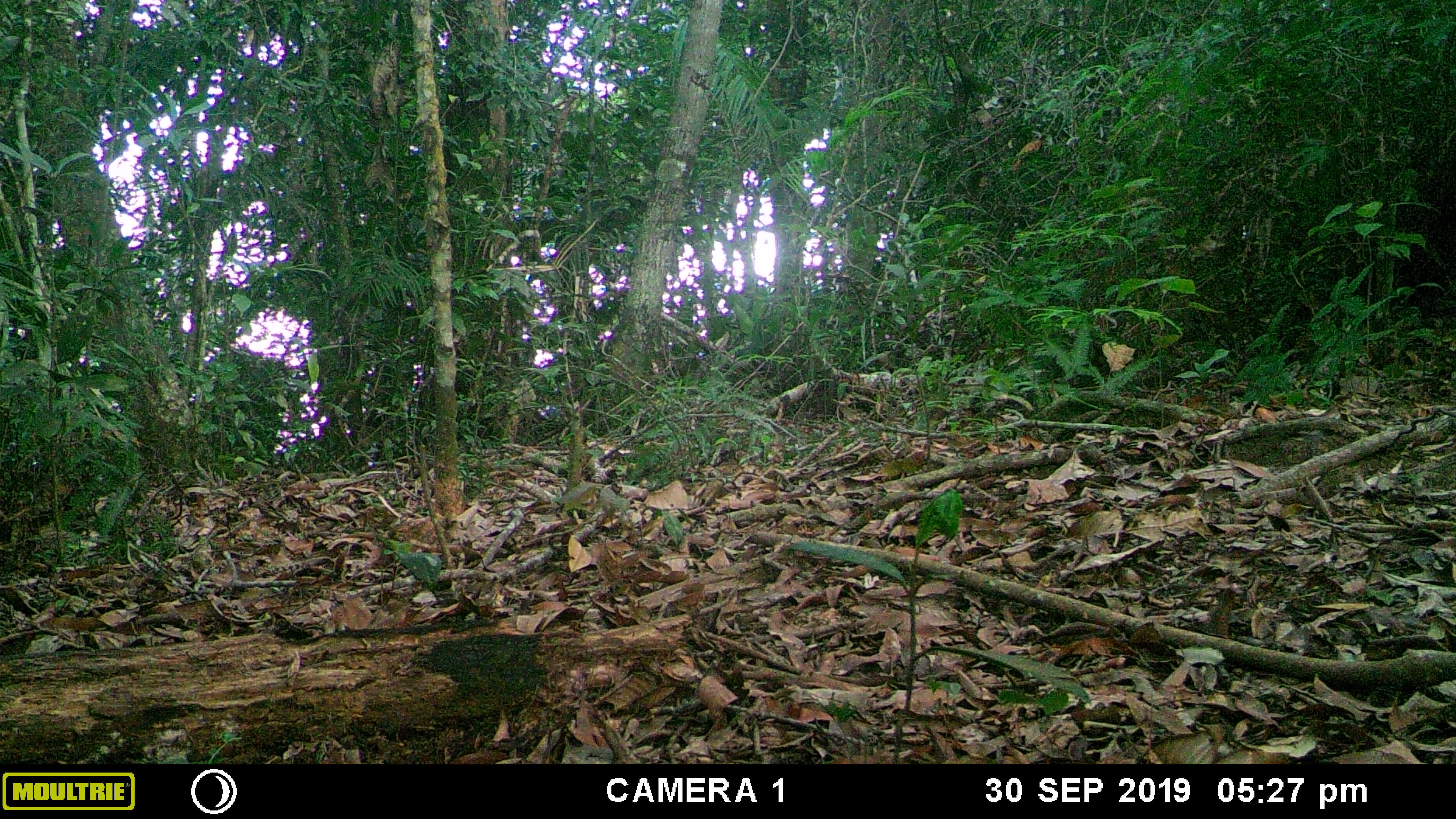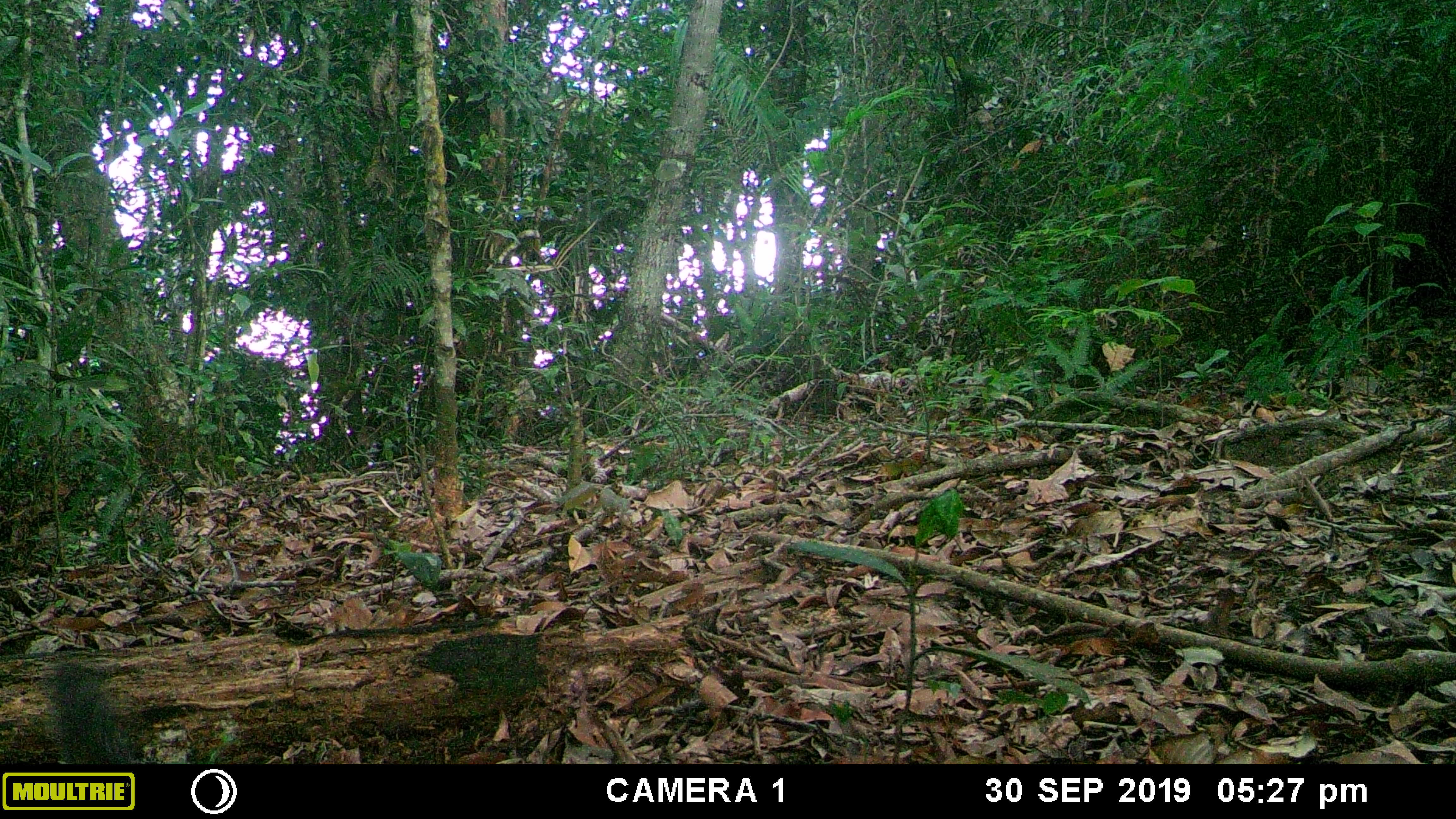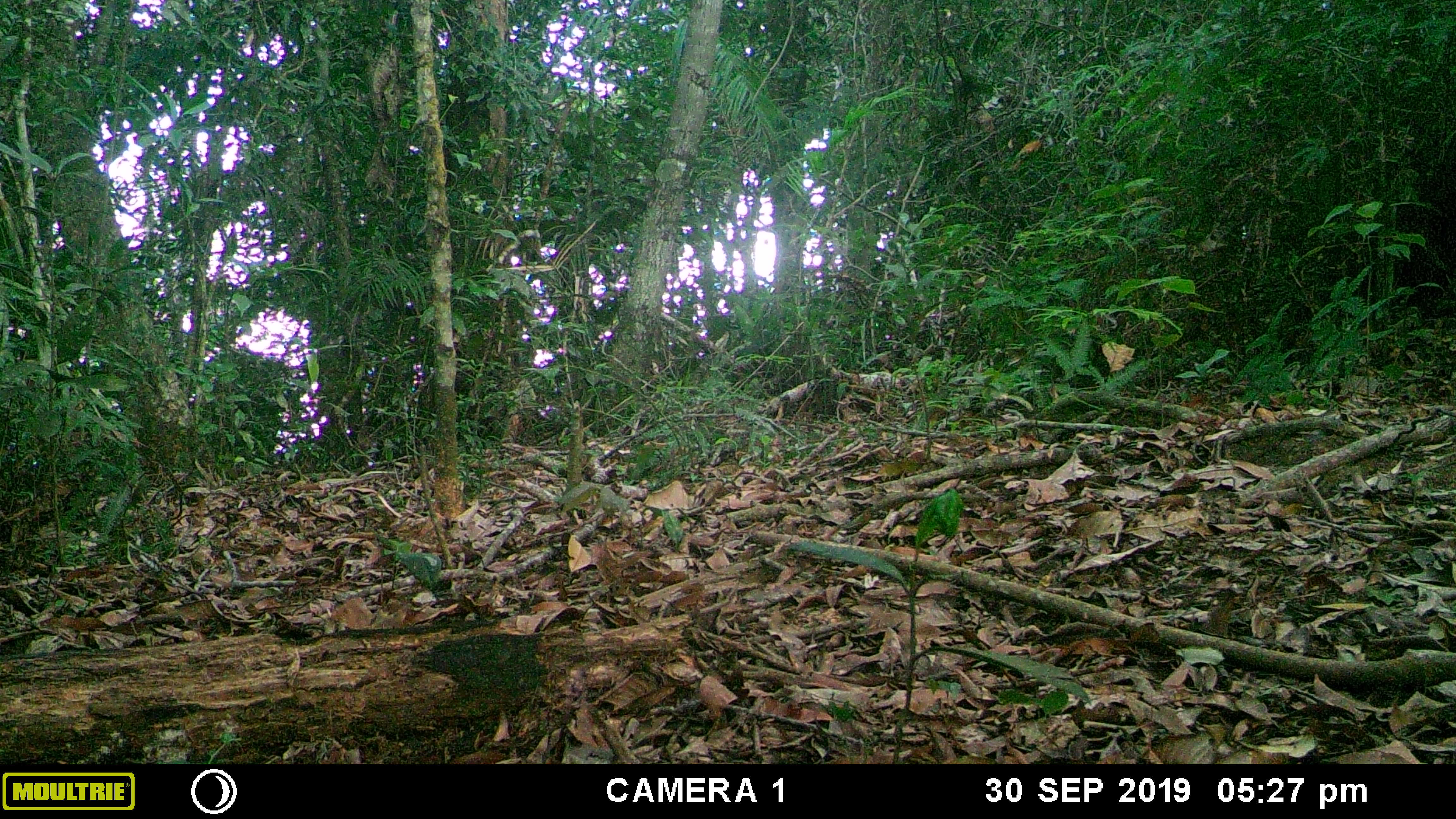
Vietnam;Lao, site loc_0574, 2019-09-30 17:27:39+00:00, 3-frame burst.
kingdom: Animalia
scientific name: Animalia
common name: animal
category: unidentified animal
Unidentified animal (animal) (Animalia). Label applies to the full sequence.